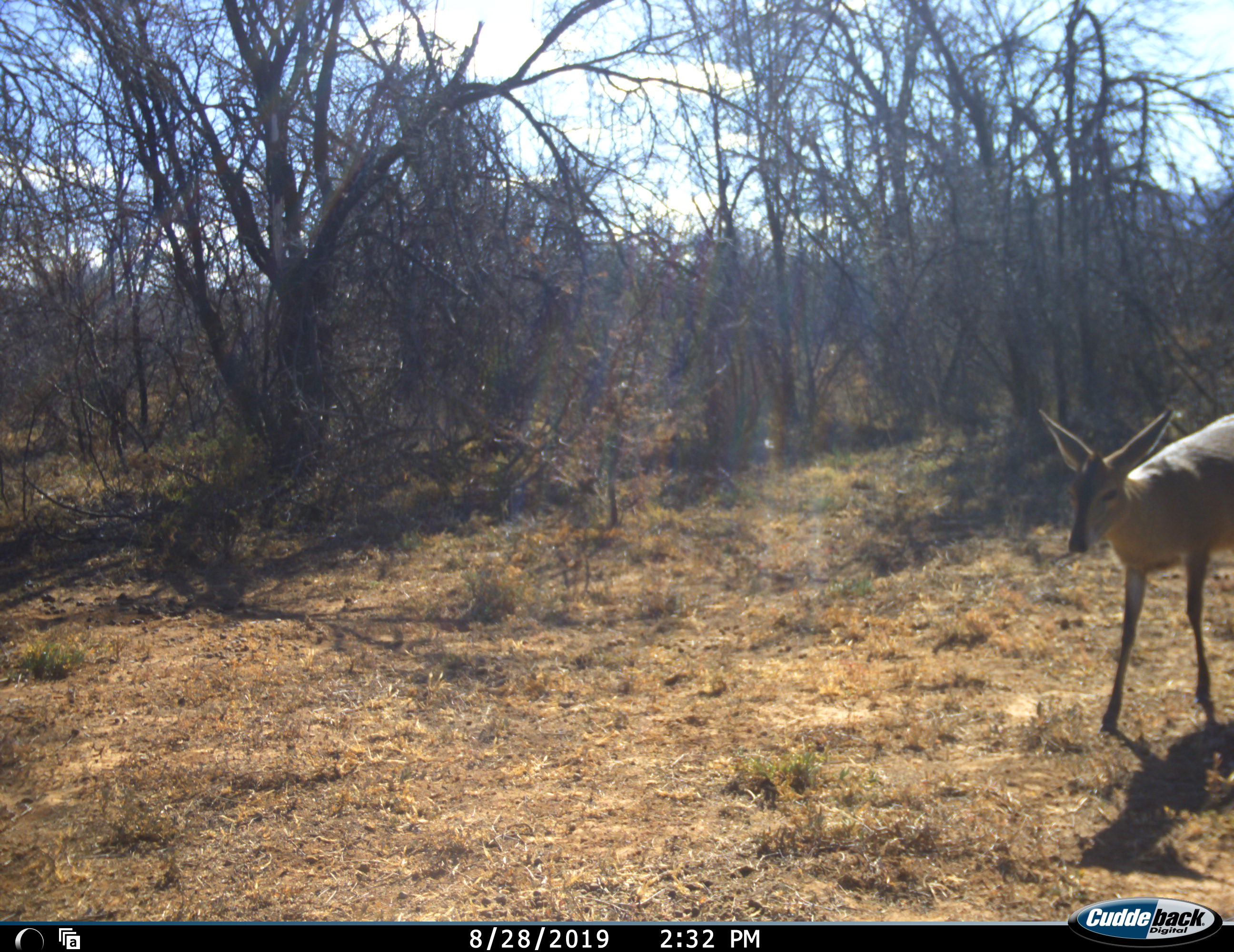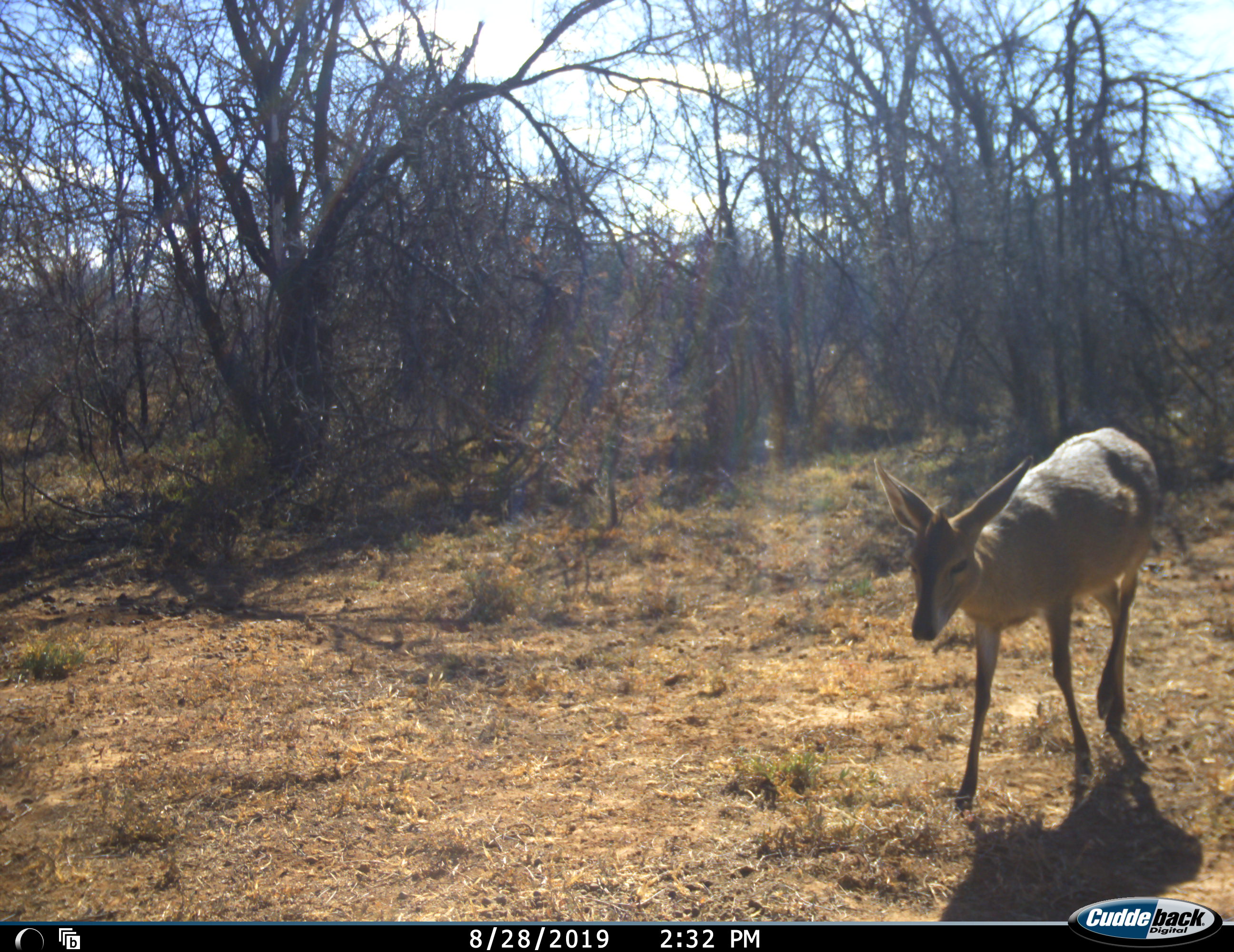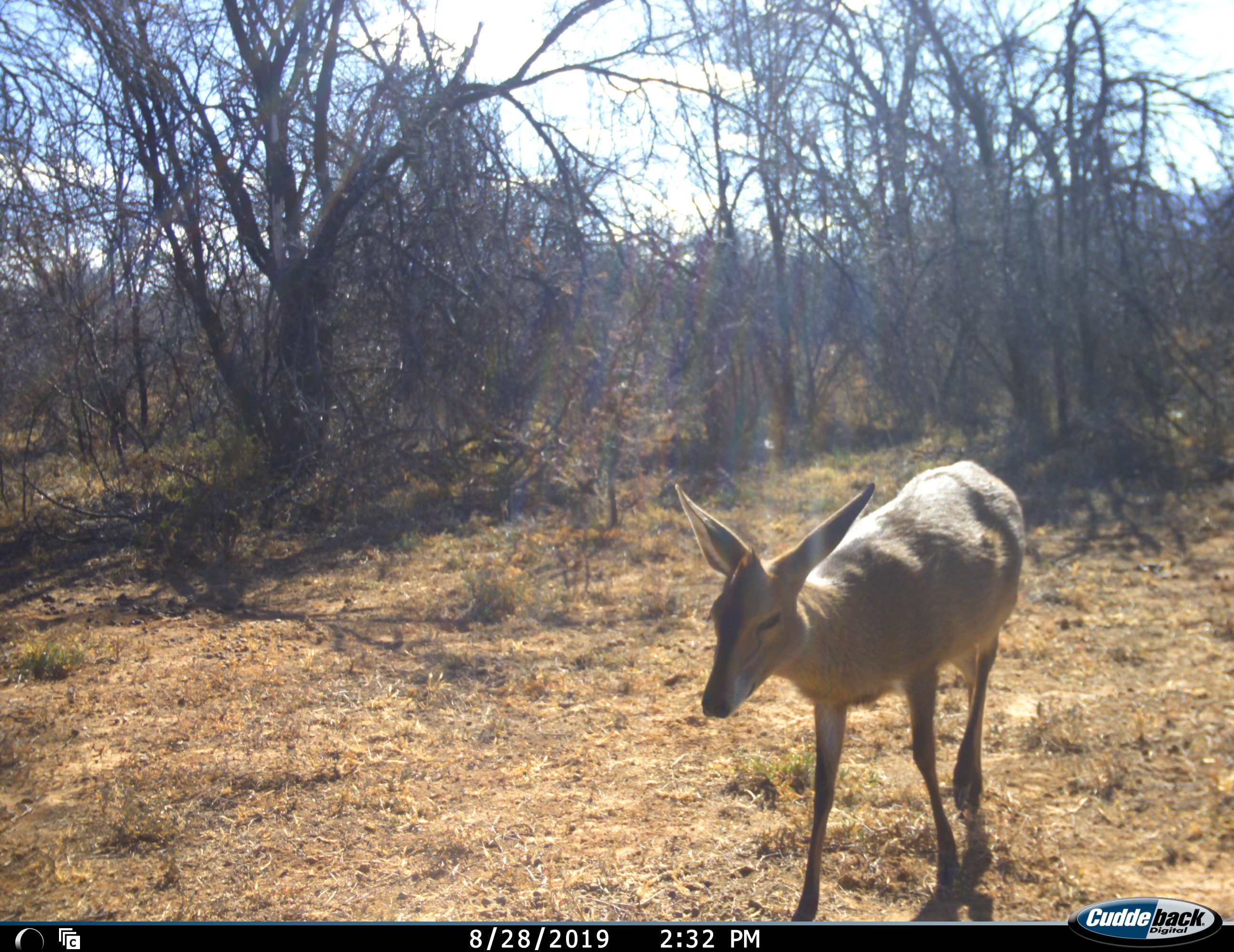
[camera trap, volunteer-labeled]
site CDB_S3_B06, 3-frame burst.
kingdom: Animalia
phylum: Chordata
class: Mammalia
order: Artiodactyla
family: Bovidae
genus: Pelea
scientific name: Pelea capreolus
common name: grey rhebok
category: rhebokgrey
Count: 1.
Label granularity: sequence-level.